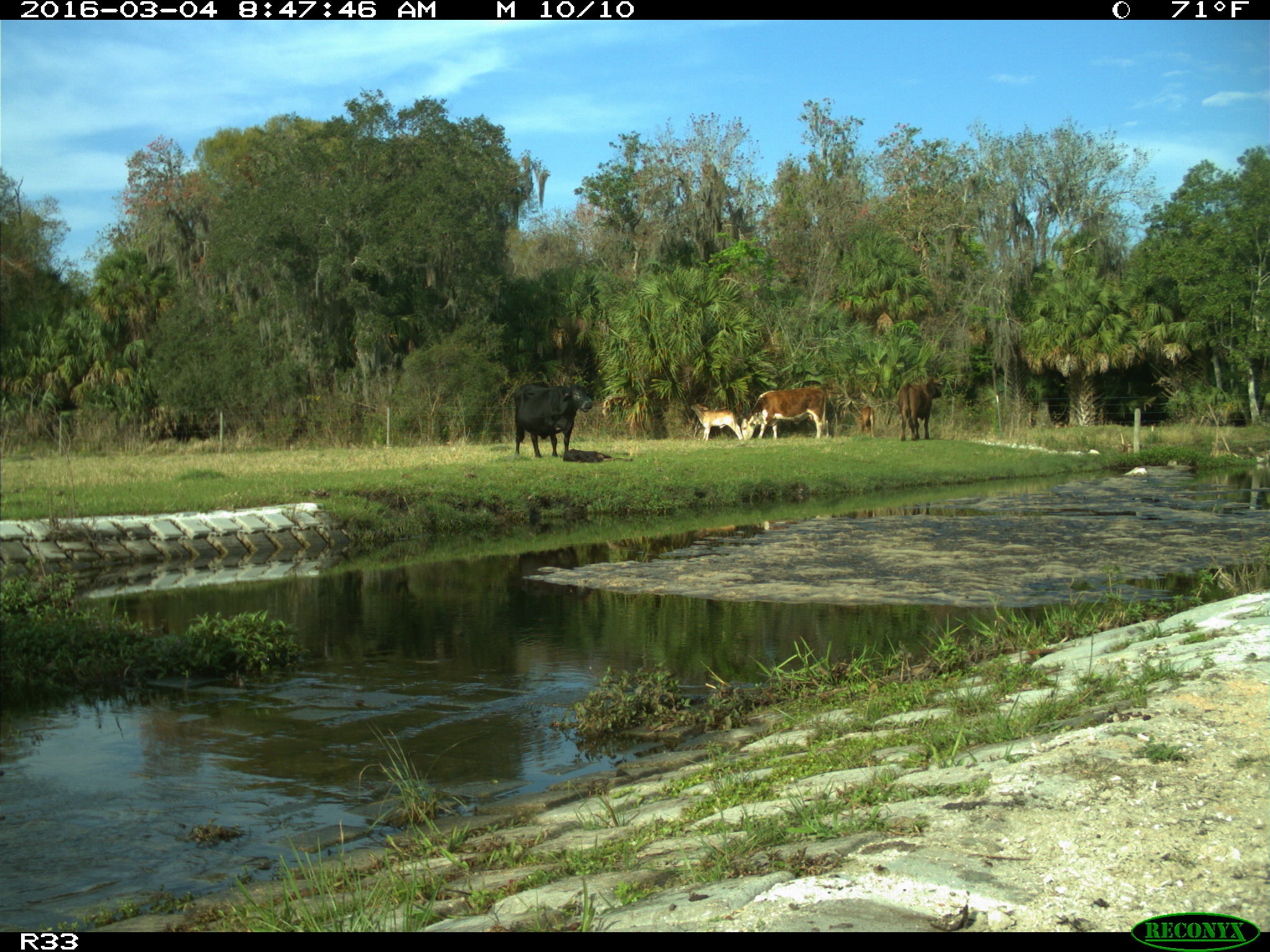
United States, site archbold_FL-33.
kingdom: Animalia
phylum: Chordata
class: Mammalia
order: Artiodactyla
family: Bovidae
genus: Bos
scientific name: Bos taurus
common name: domestic cow